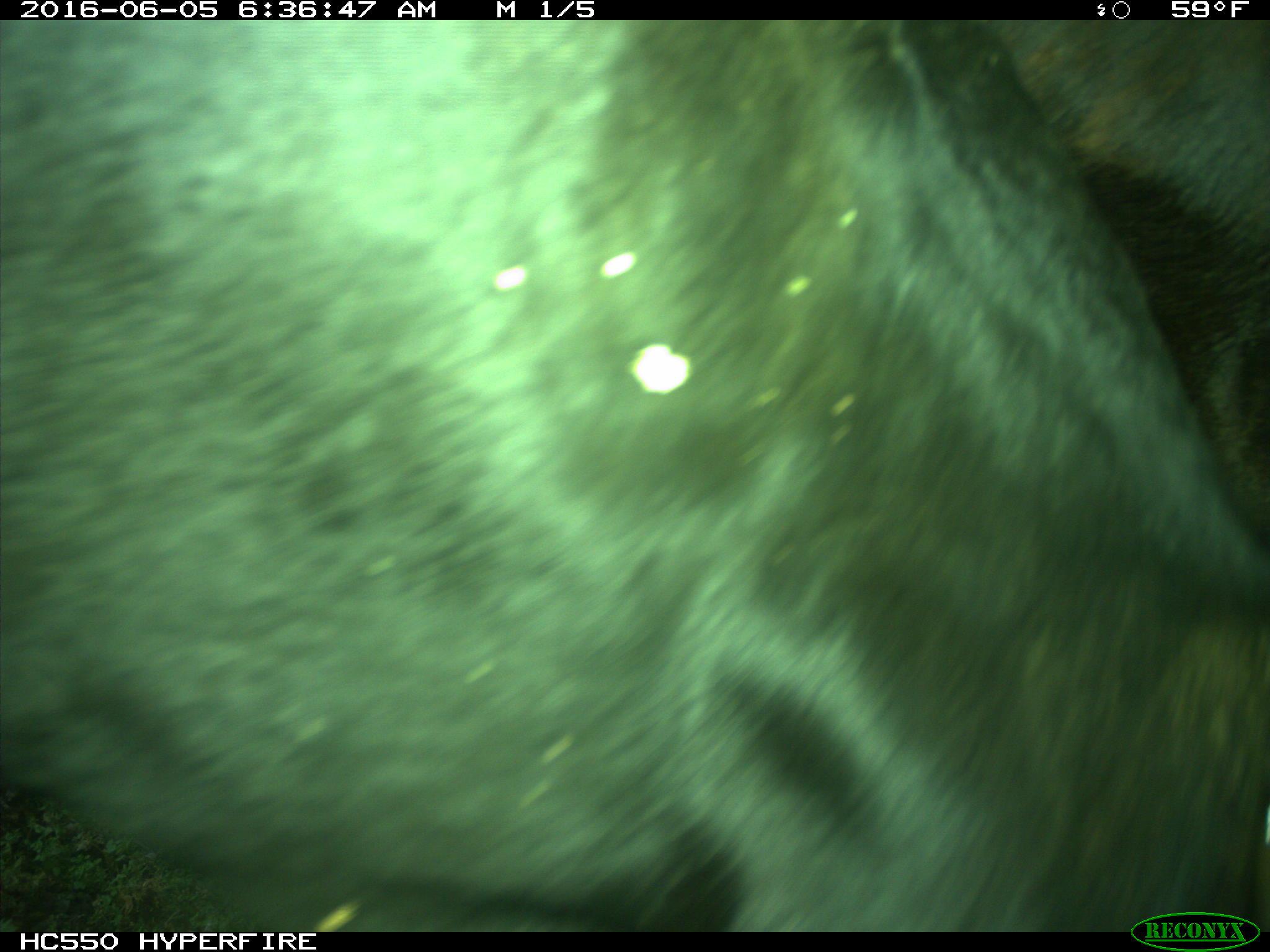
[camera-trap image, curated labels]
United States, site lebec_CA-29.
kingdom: Animalia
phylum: Chordata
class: Mammalia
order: Artiodactyla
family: Bovidae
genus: Bos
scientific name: Bos taurus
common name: domestic cow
Bos taurus (domestic cow).